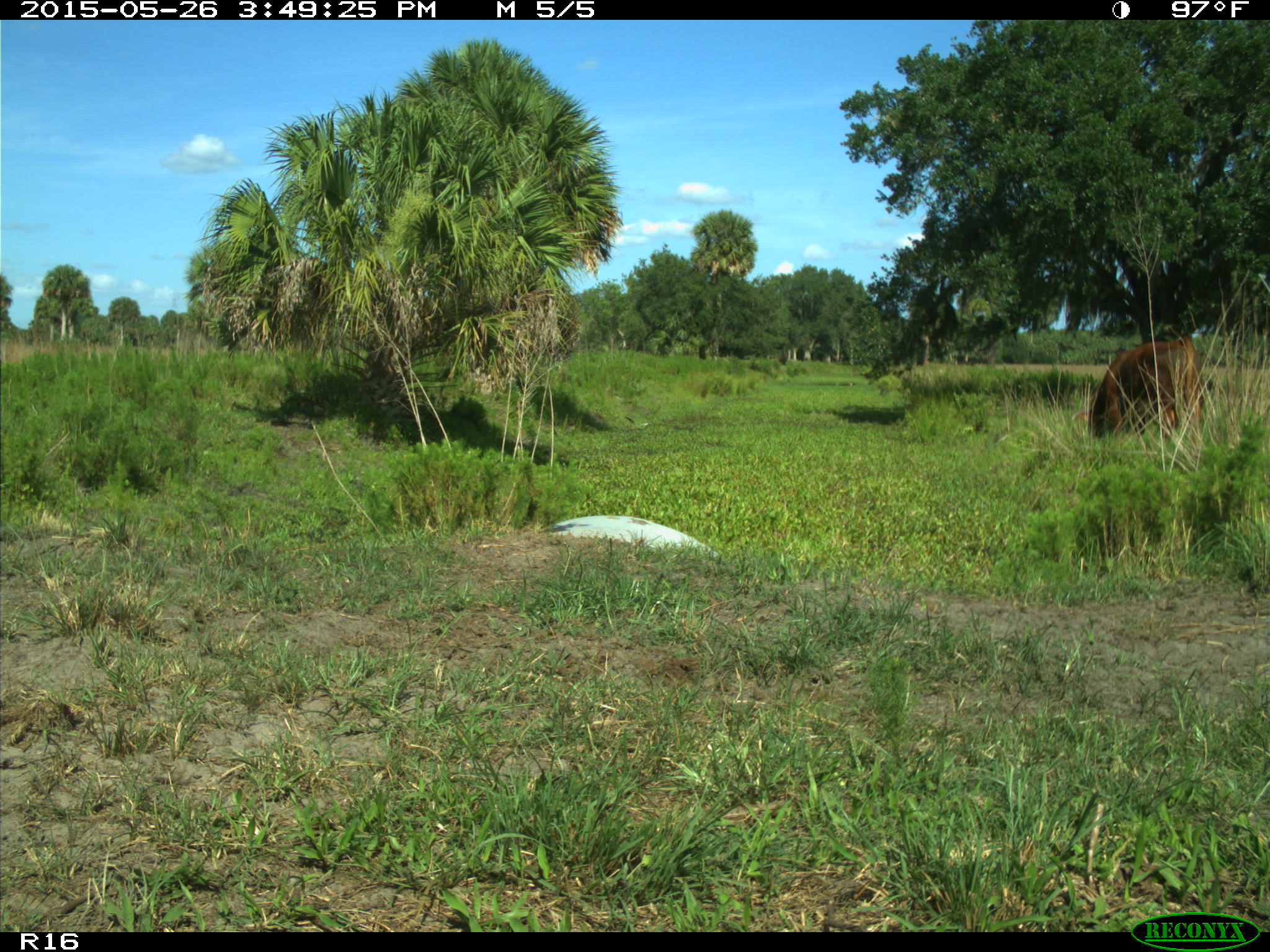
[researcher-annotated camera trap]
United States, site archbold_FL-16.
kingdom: Animalia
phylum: Chordata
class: Mammalia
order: Artiodactyla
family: Bovidae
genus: Bos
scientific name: Bos taurus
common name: domestic cow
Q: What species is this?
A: Bos taurus (domestic cow).